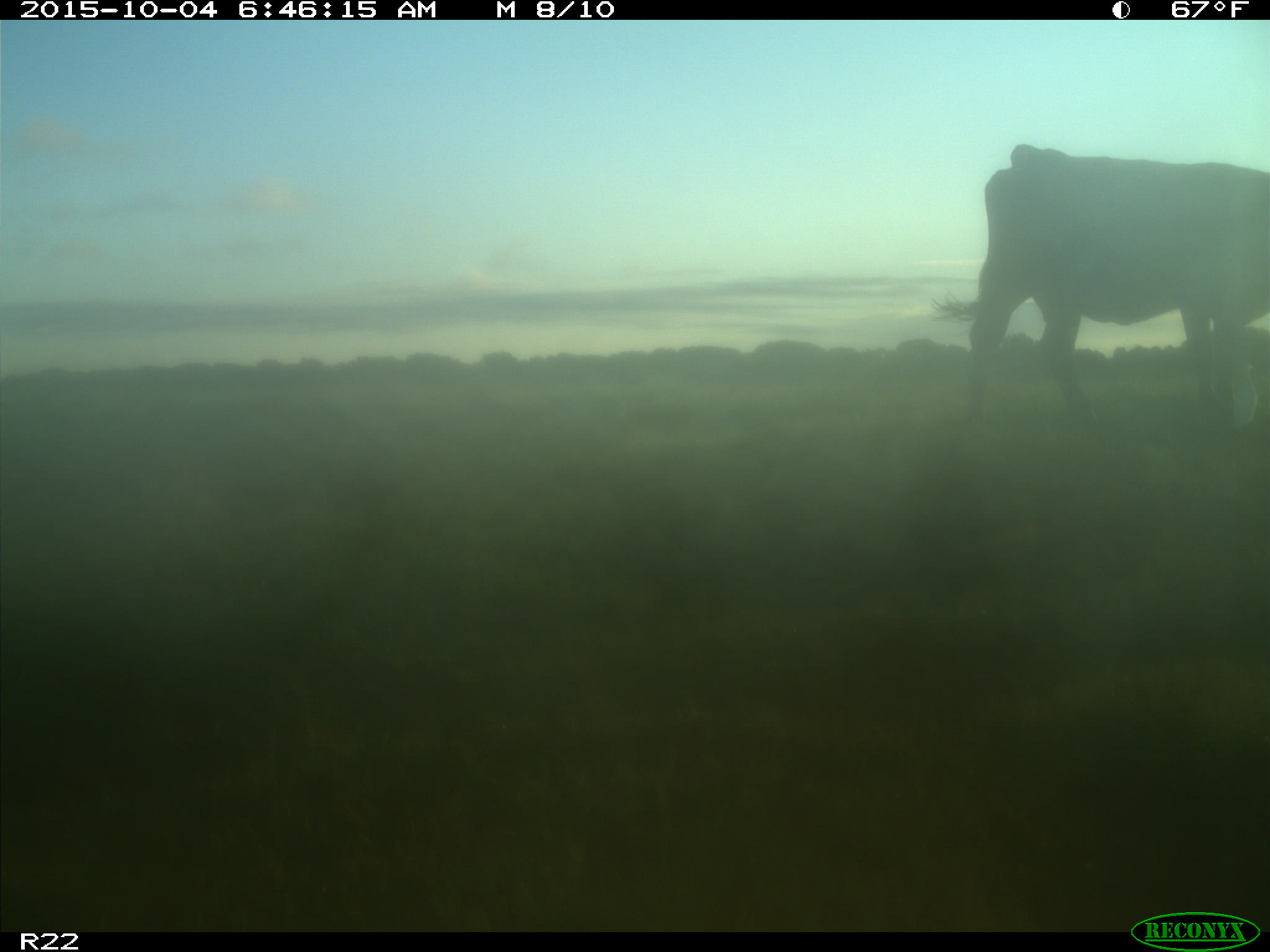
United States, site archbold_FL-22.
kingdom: Animalia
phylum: Chordata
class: Mammalia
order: Artiodactyla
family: Bovidae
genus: Bos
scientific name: Bos taurus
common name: domestic cow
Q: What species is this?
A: Bos taurus (domestic cow).